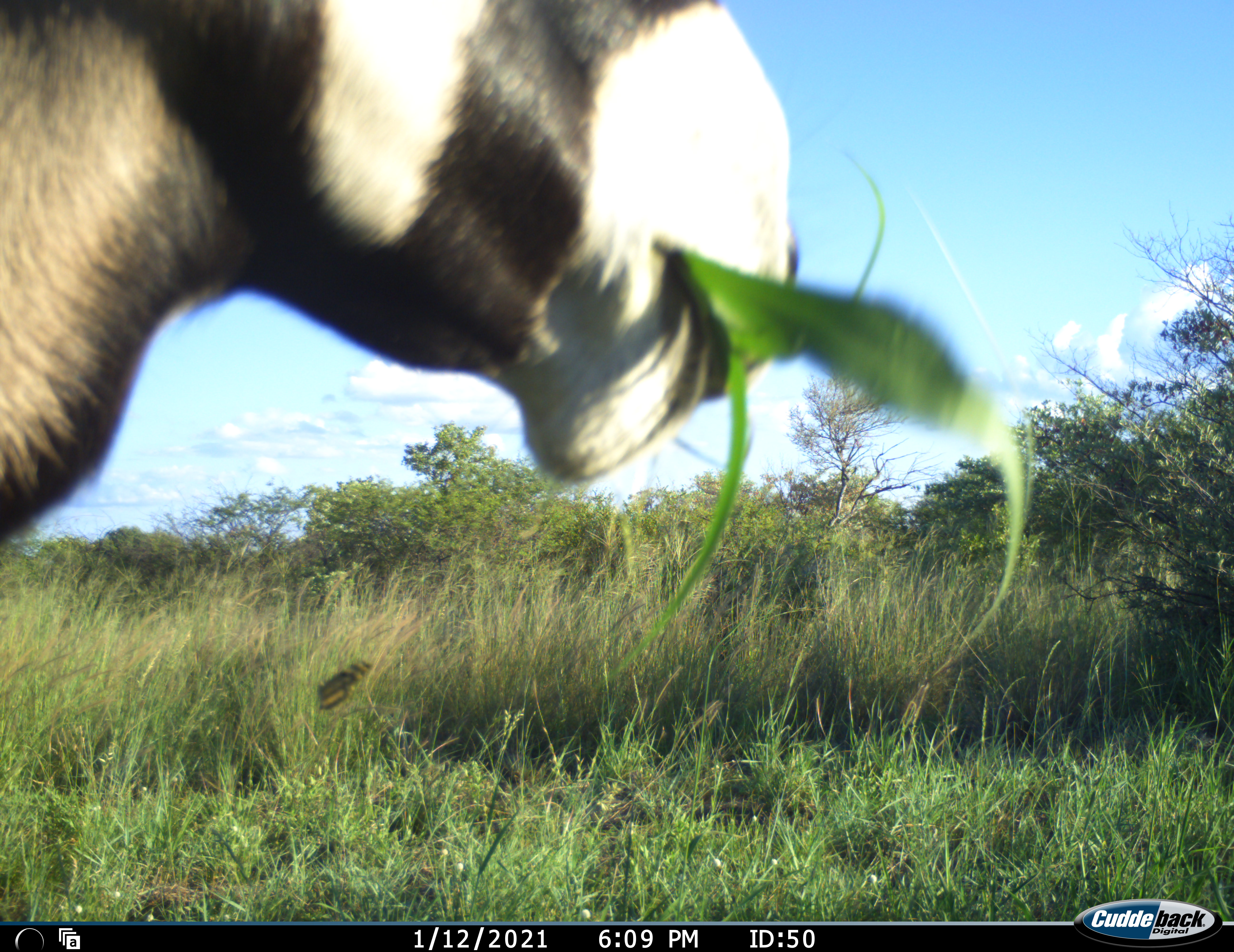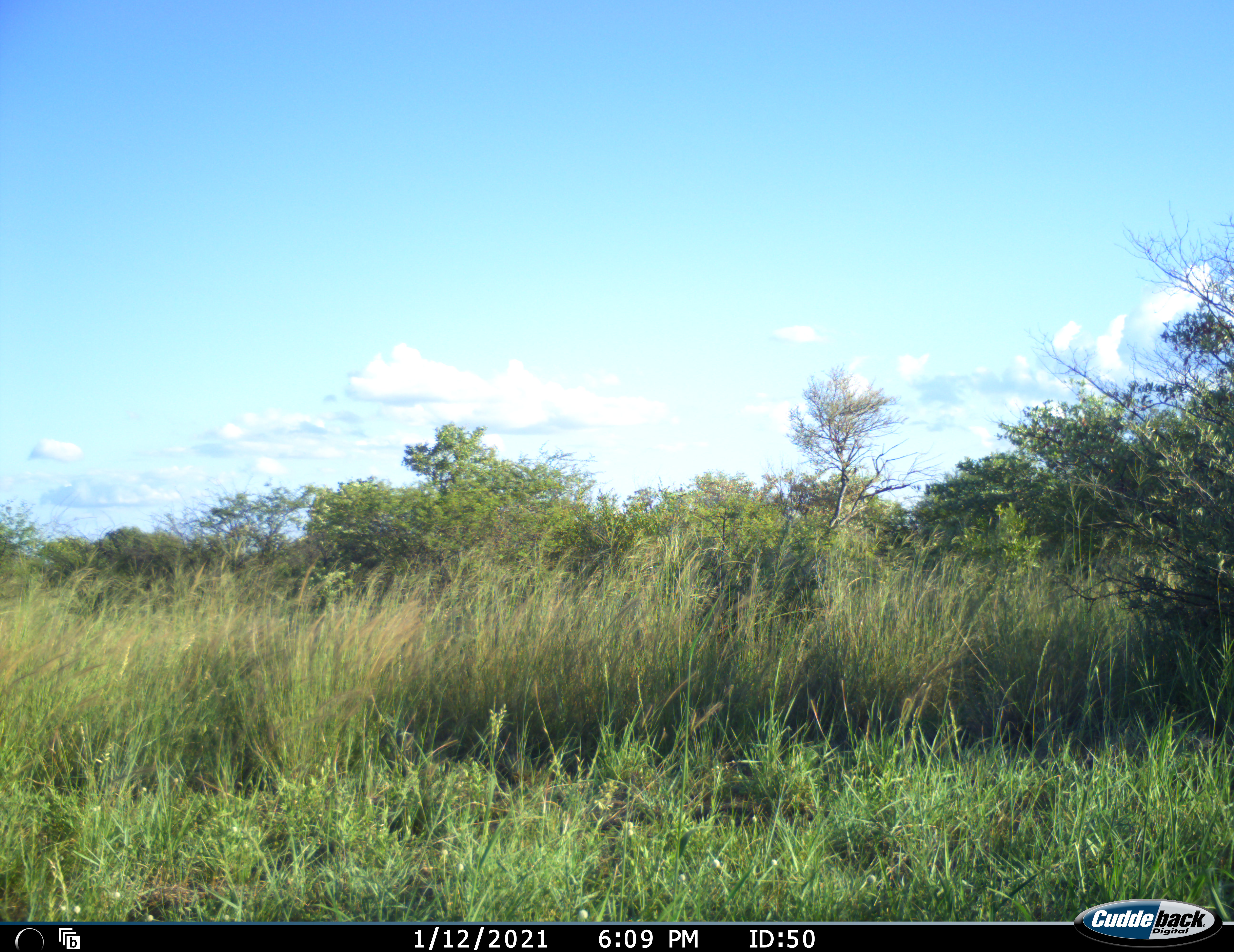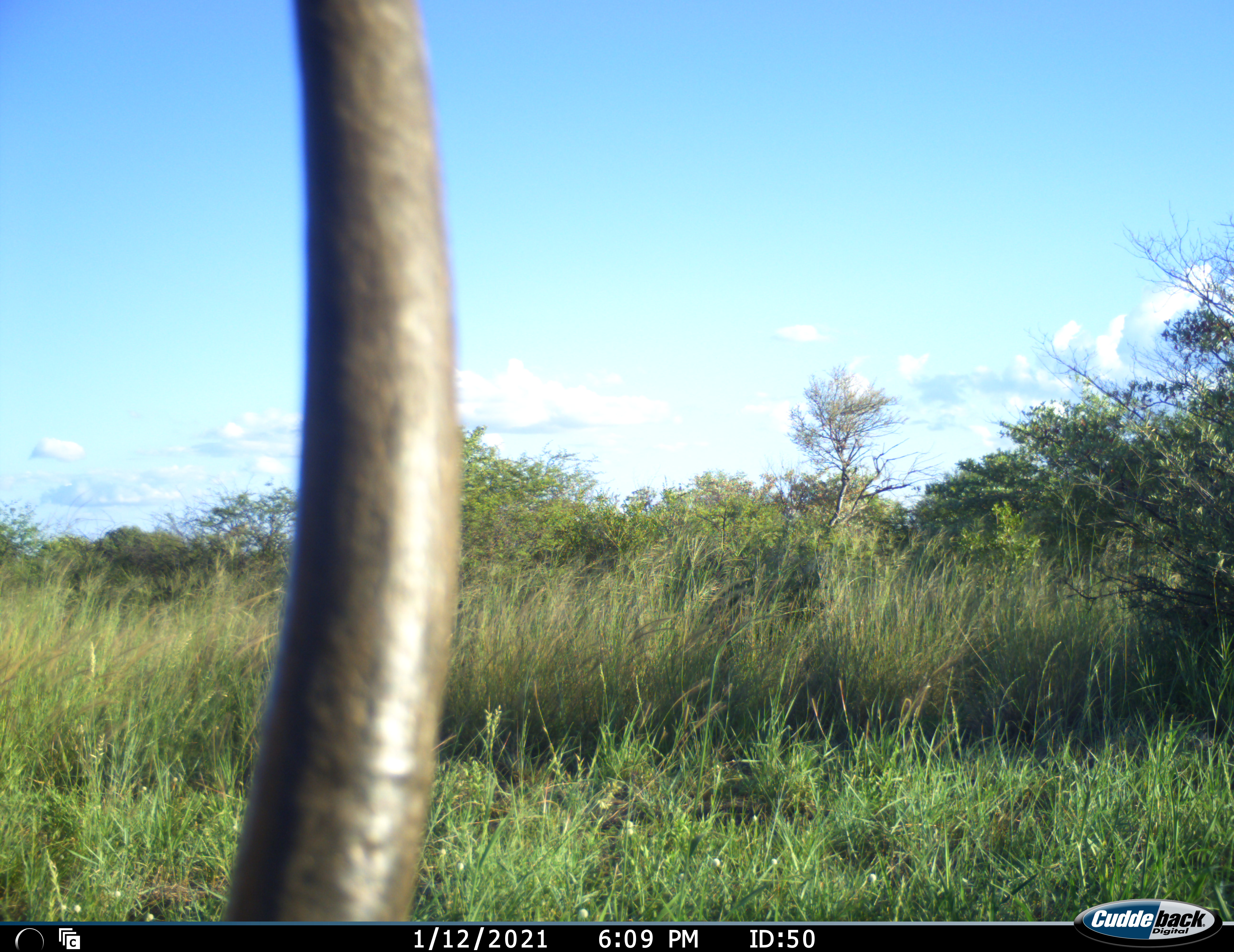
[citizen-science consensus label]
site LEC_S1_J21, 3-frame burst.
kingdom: Animalia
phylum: Chordata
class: Mammalia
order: Artiodactyla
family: Bovidae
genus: Oryx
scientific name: Oryx gazella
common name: gemsbok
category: oryx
Oryx (gemsbok) (Oryx gazella), count 1. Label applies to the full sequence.